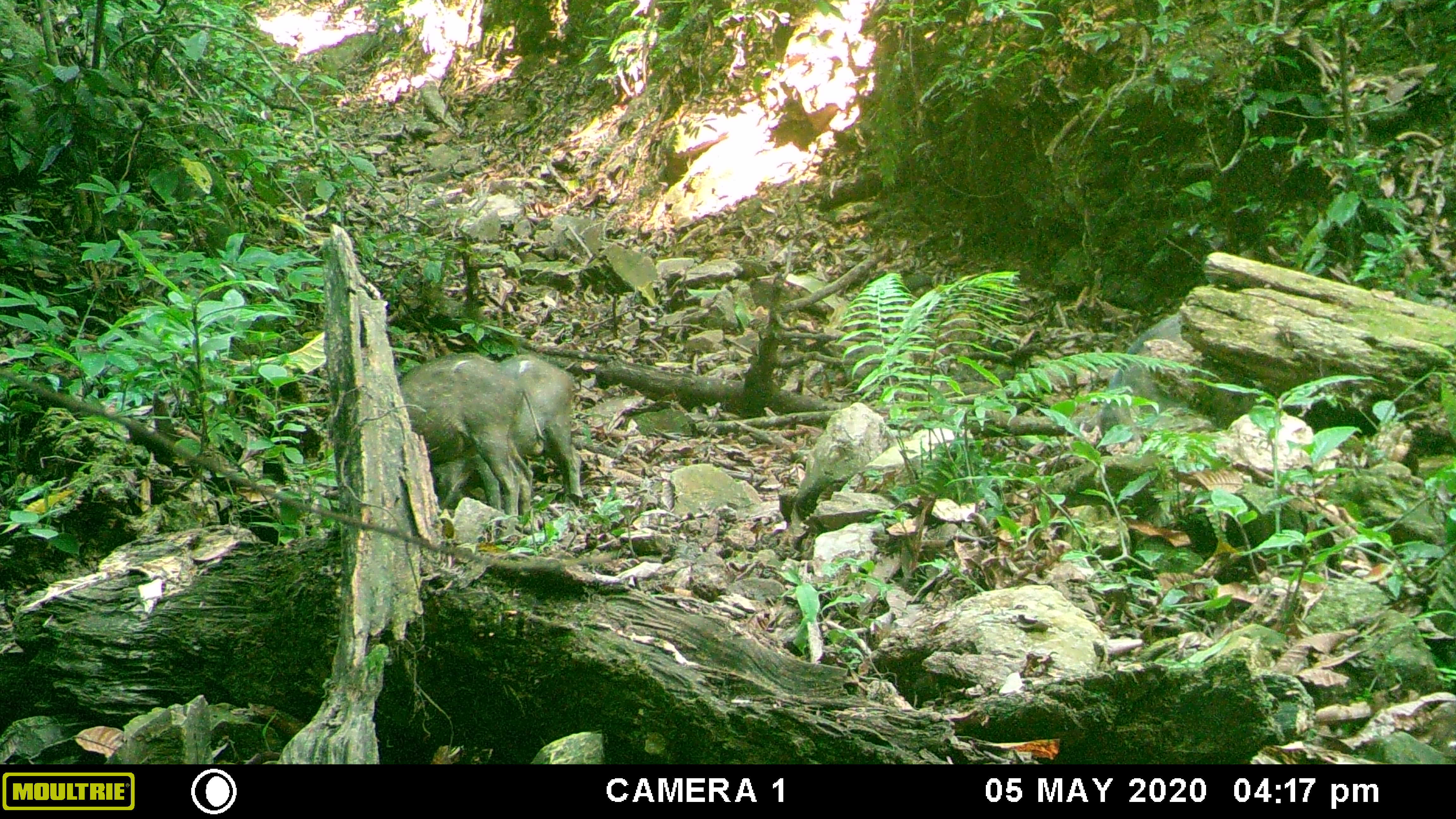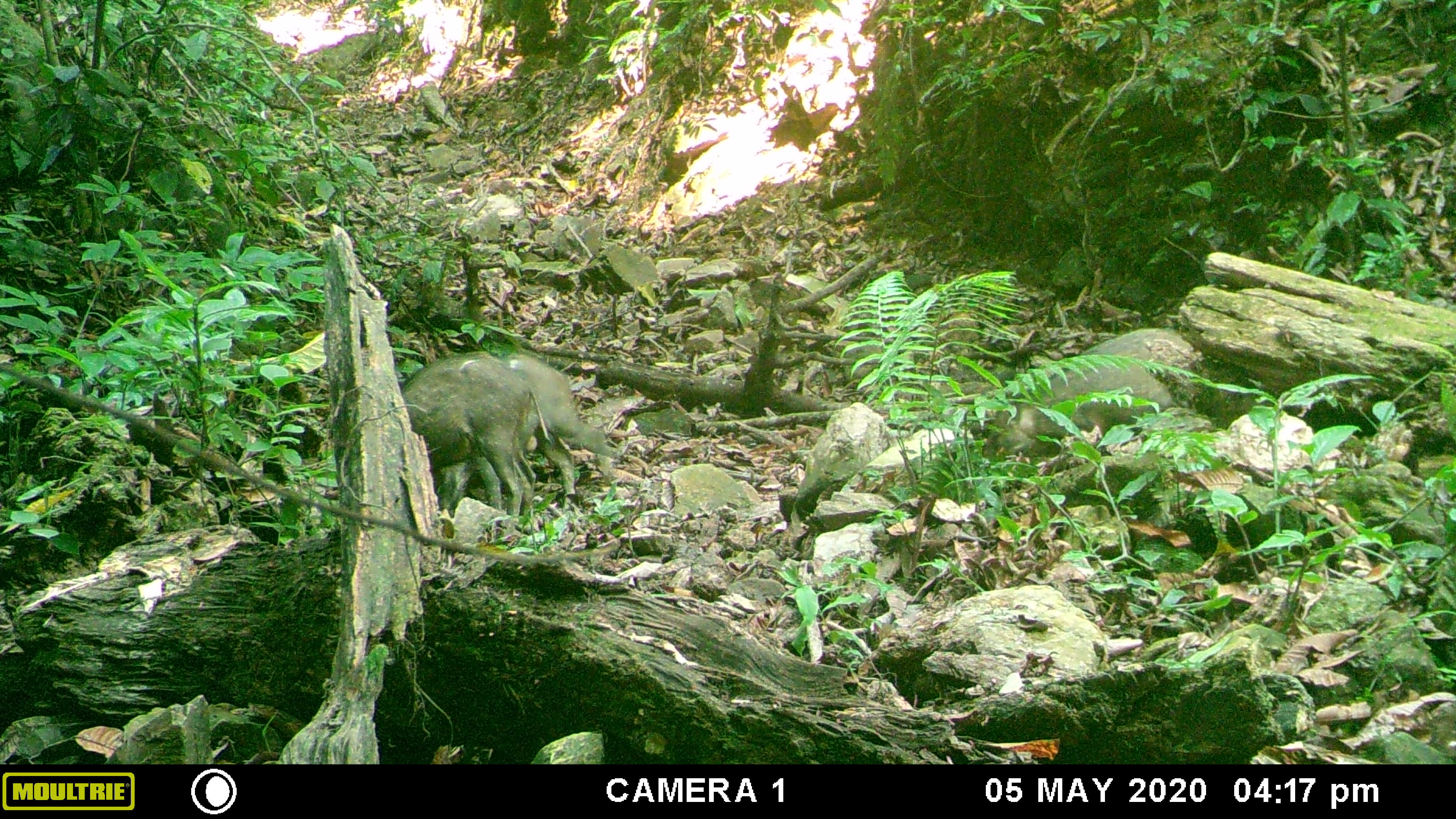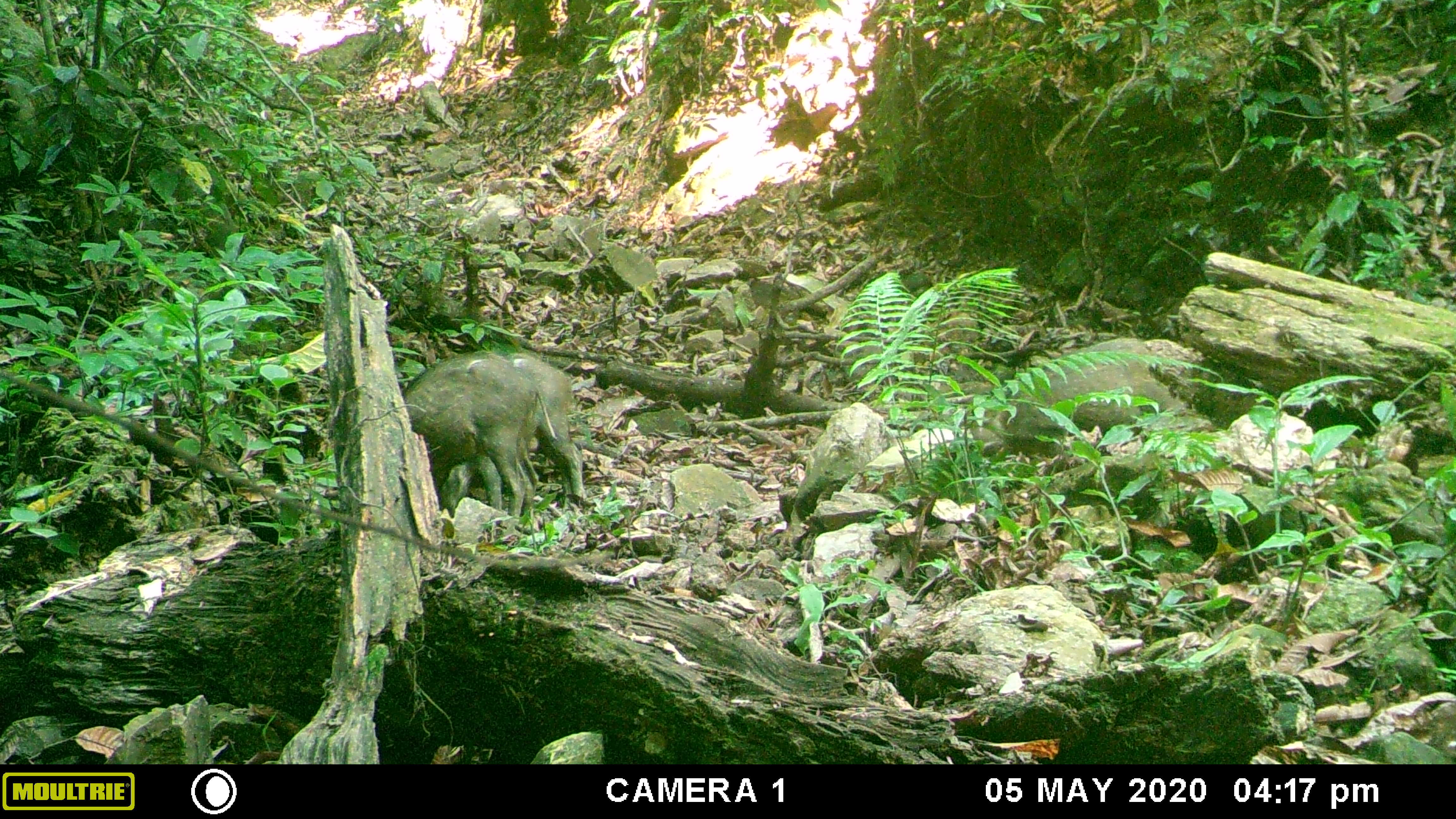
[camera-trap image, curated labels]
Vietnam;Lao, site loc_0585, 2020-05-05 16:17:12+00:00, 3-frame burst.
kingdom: Animalia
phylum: Chordata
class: Mammalia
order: Artiodactyla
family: Suidae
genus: Sus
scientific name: Sus scrofa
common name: eurasian wild pig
Eurasian wild pig (Sus scrofa). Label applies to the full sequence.